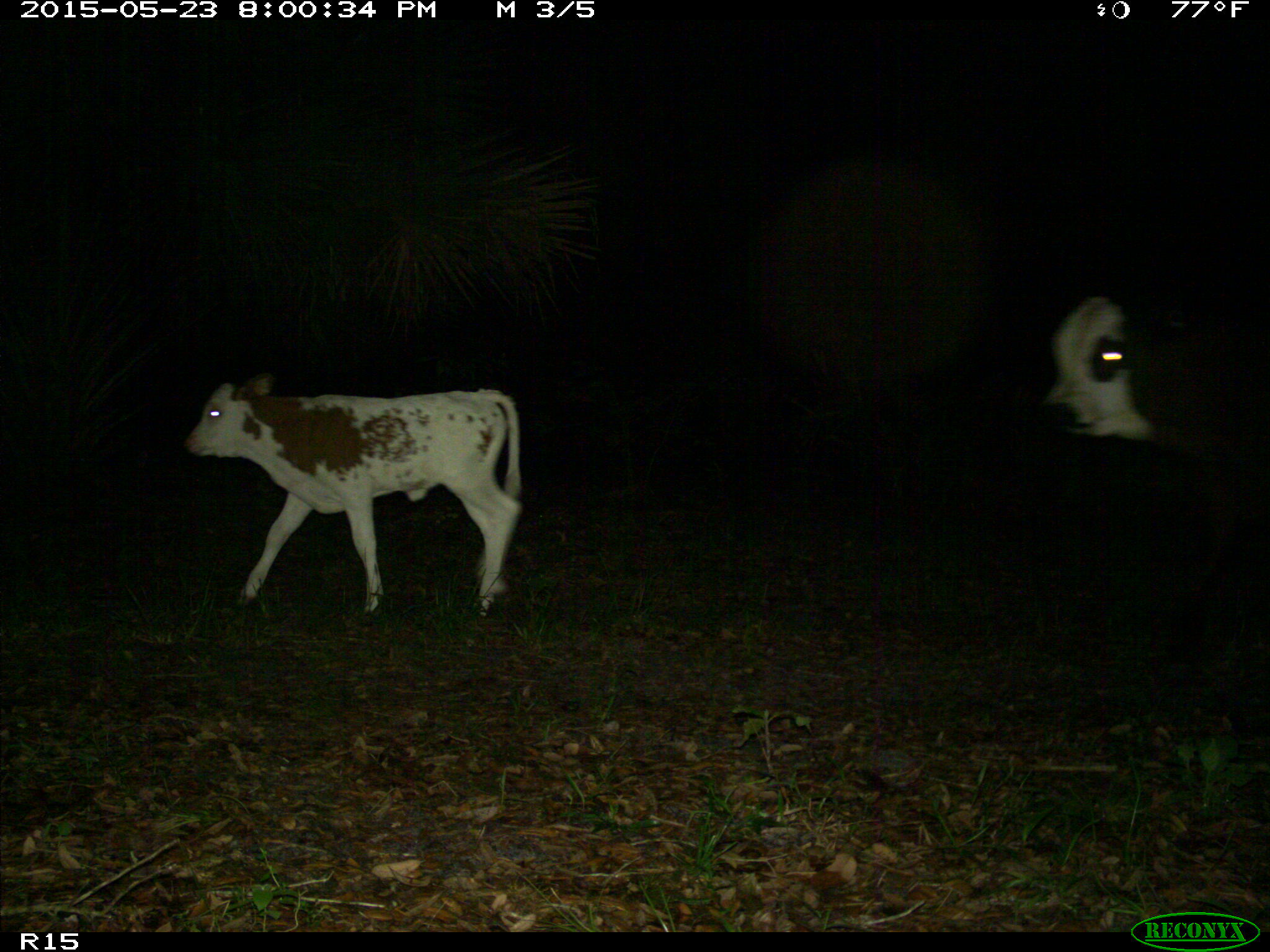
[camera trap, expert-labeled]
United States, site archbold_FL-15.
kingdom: Animalia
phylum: Chordata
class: Mammalia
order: Artiodactyla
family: Bovidae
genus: Bos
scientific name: Bos taurus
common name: domestic cow